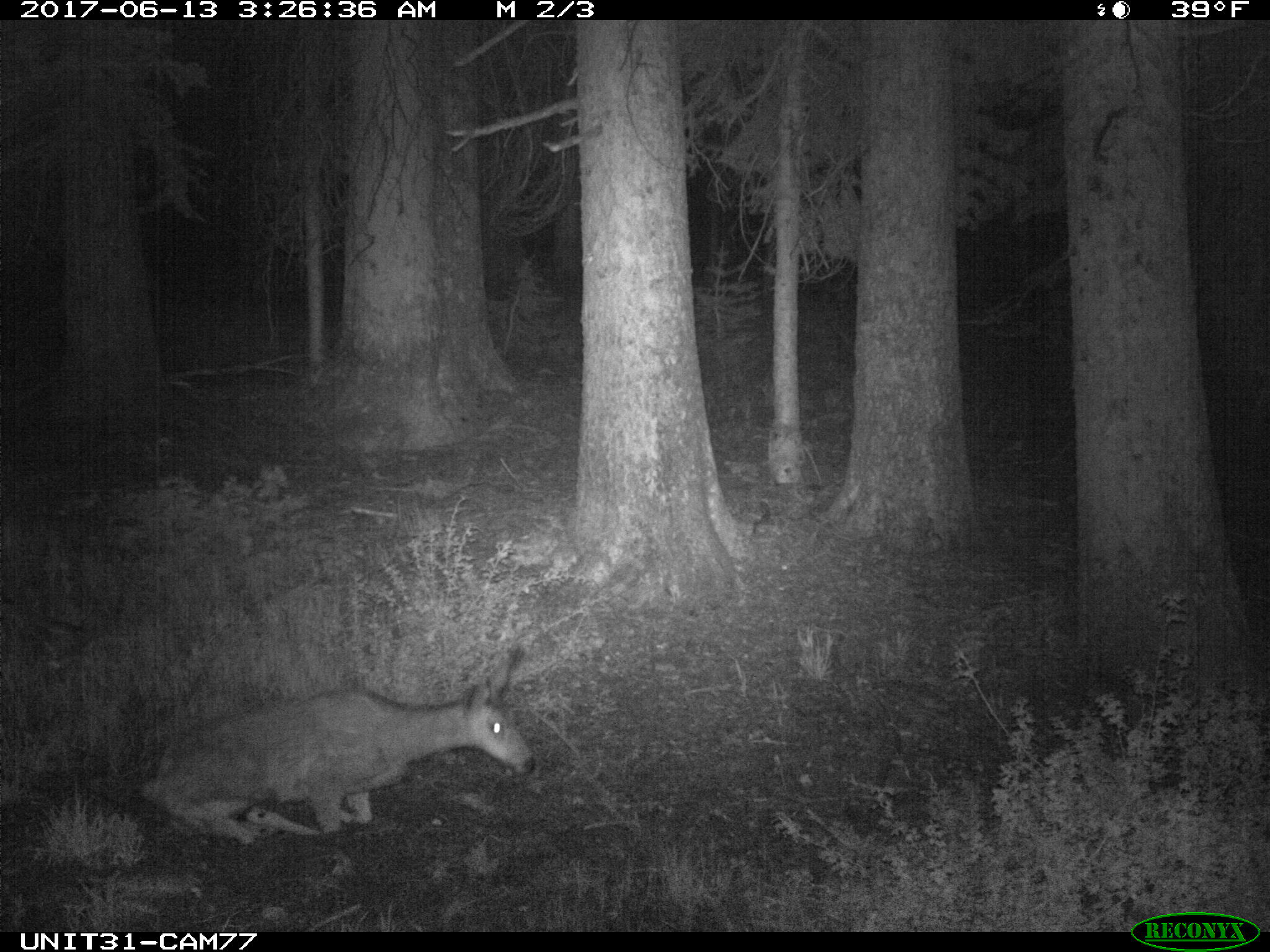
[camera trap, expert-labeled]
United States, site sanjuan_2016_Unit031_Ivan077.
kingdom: Animalia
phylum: Chordata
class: Mammalia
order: Artiodactyla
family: Cervidae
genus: Odocoileus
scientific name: Odocoileus hemionus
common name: mule deer